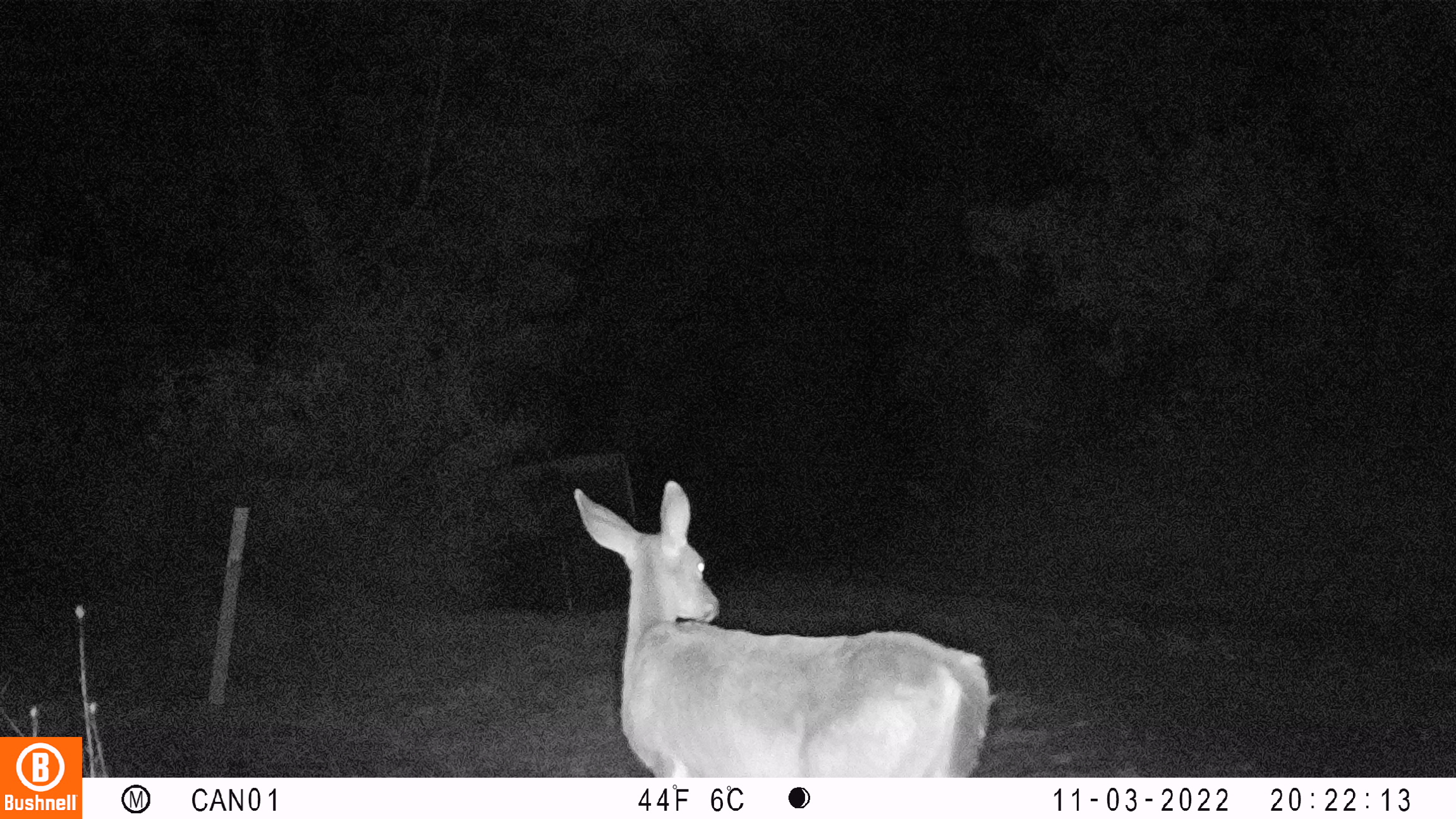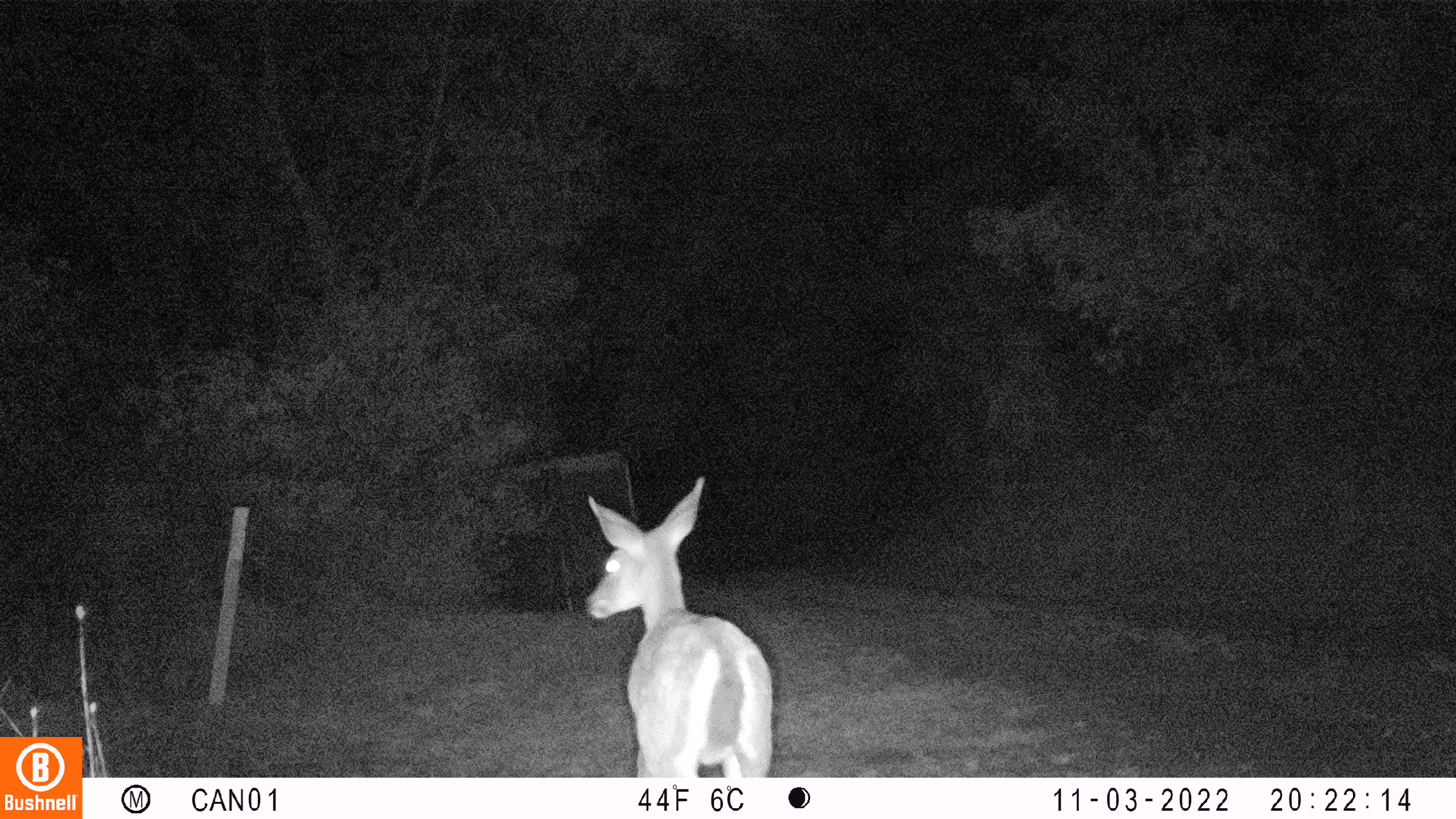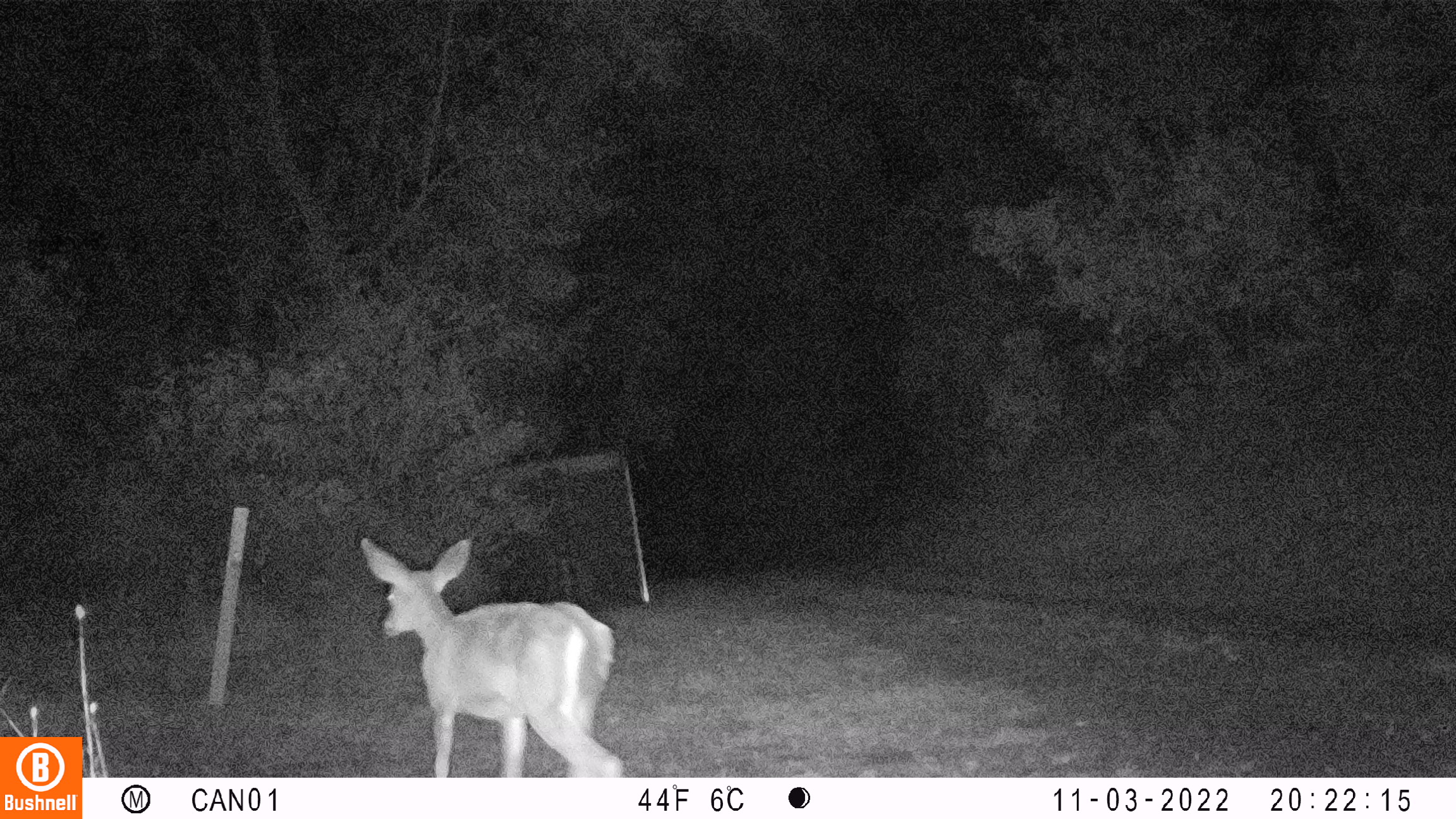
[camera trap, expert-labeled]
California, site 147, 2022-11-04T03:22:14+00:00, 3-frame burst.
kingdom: Animalia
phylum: Chordata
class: Mammalia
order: Artiodactyla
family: Cervidae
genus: Odocoileus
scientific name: Odocoileus hemionus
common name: mule deer